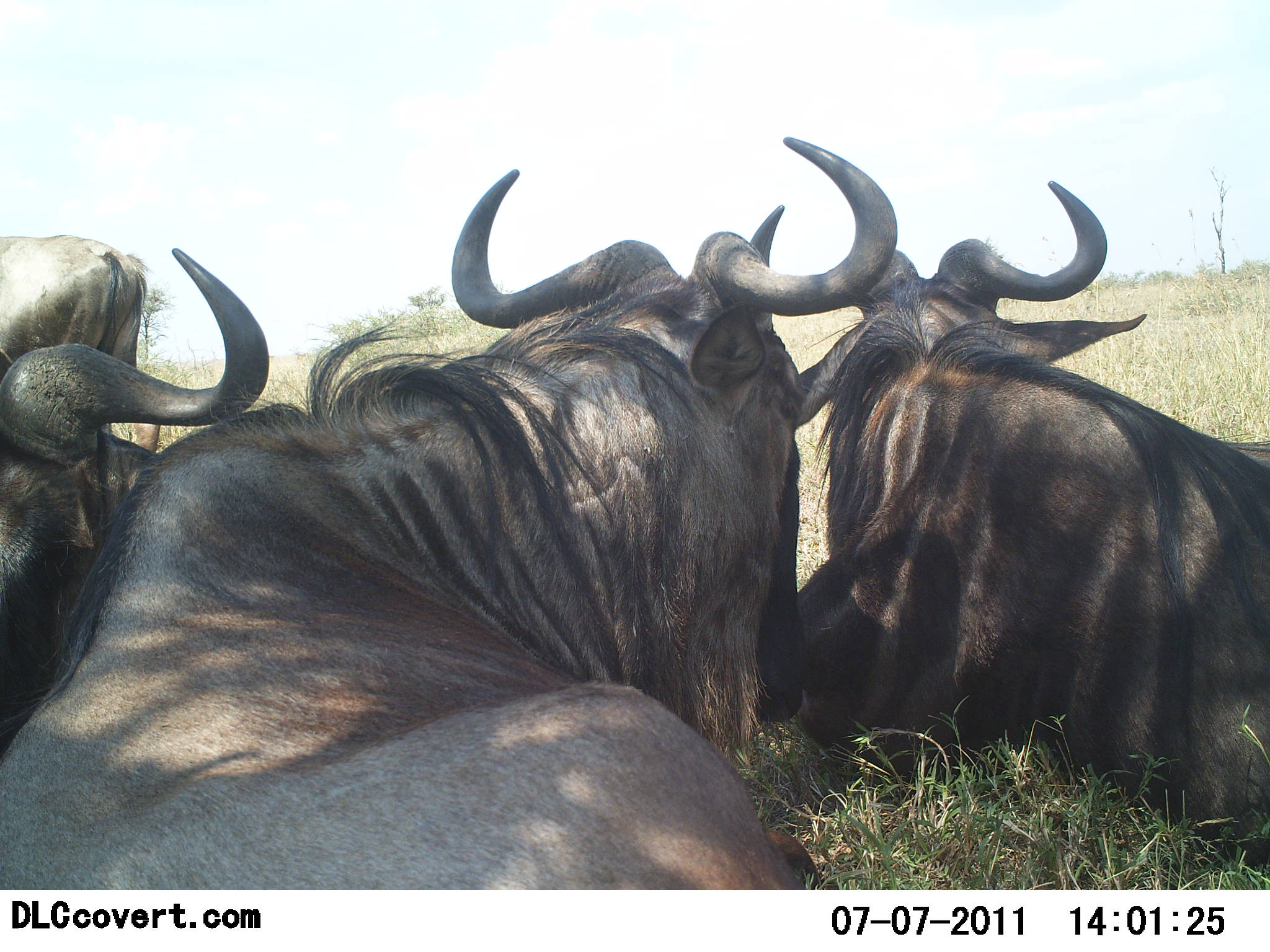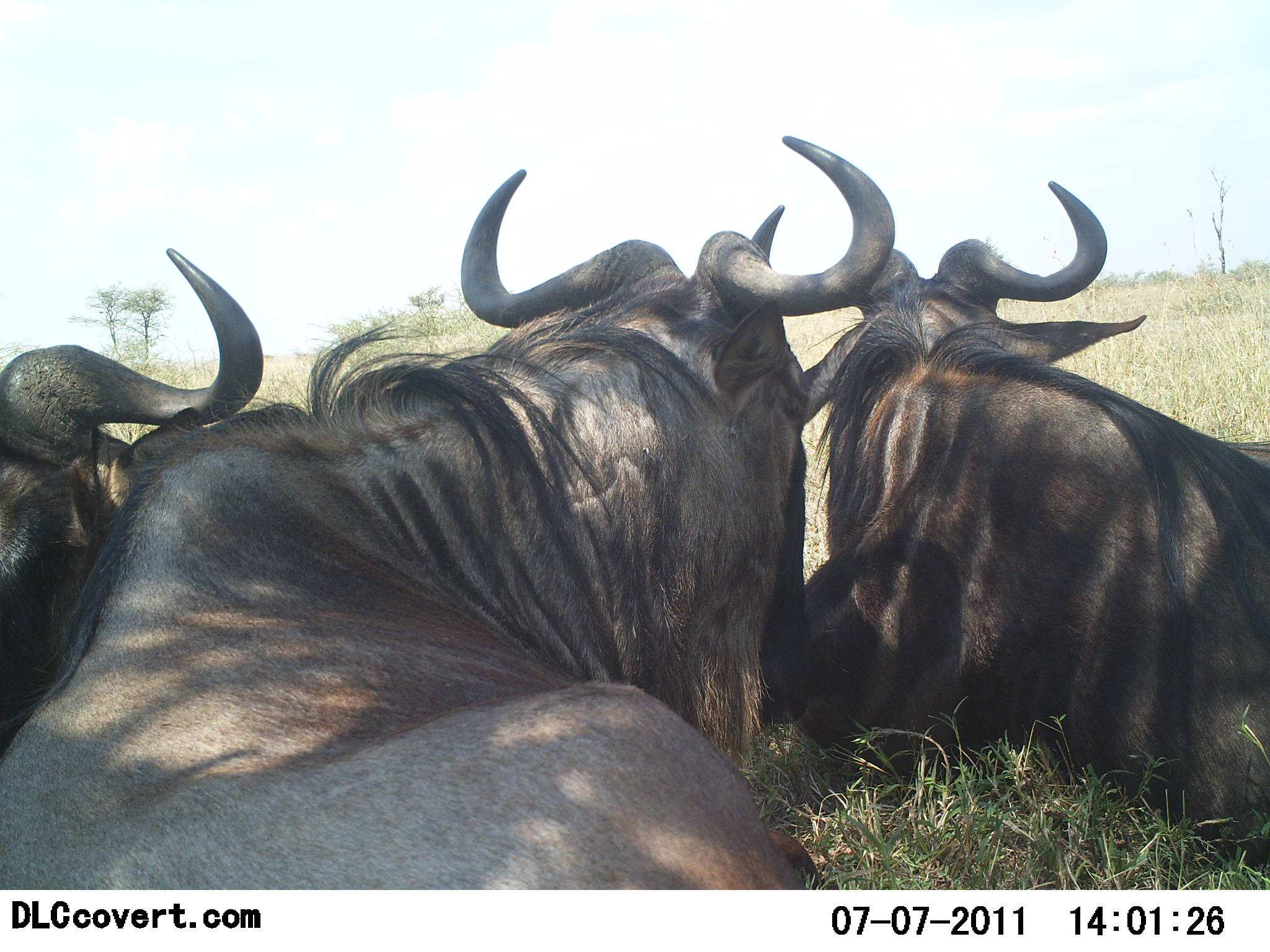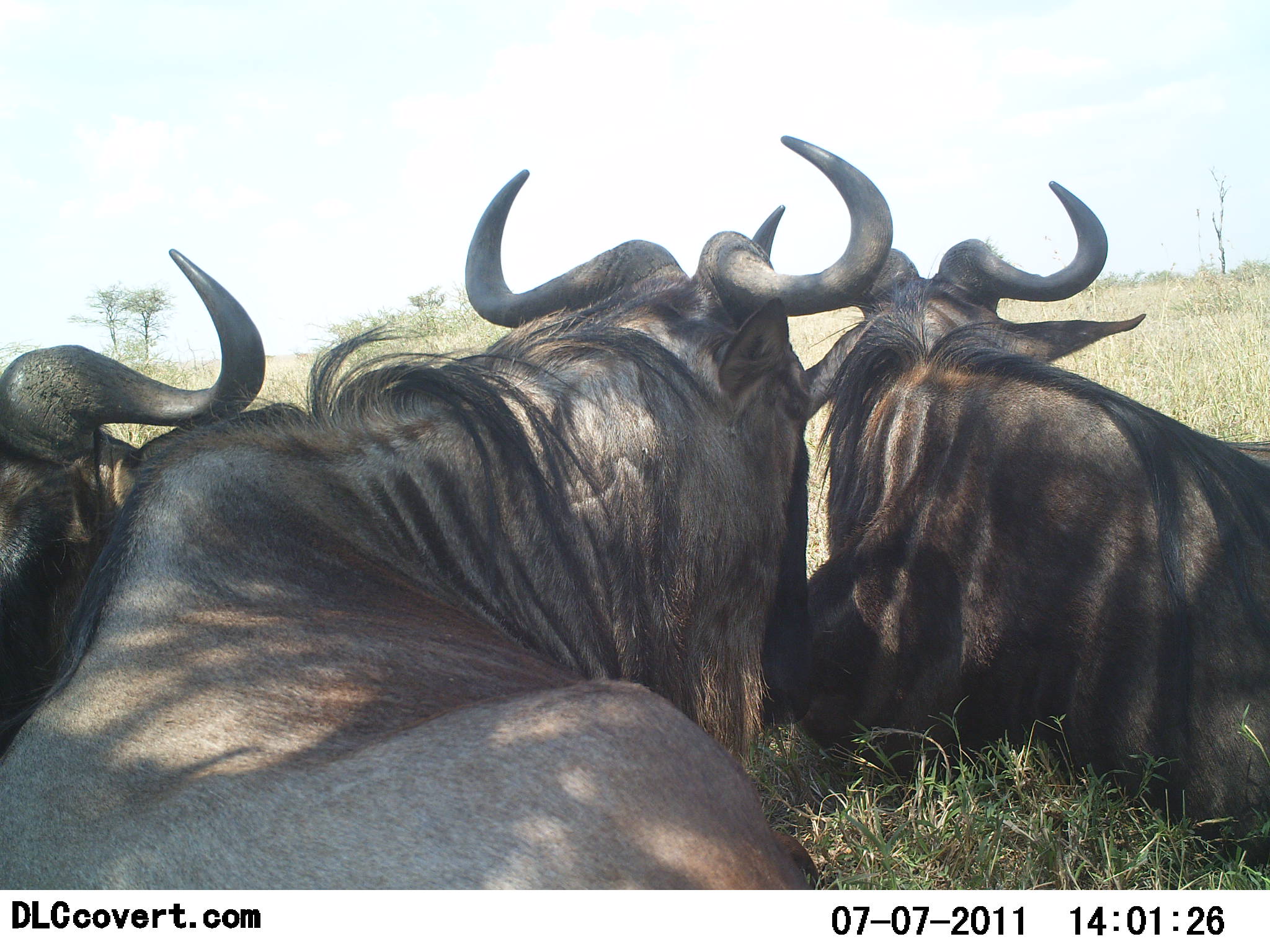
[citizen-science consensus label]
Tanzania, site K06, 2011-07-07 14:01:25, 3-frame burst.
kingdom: Animalia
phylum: Chordata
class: Mammalia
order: Artiodactyla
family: Bovidae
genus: Connochaetes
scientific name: Connochaetes taurinus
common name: blue wildebeest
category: wildebeest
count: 3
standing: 0%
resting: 100%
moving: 8%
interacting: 8%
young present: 0%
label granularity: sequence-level